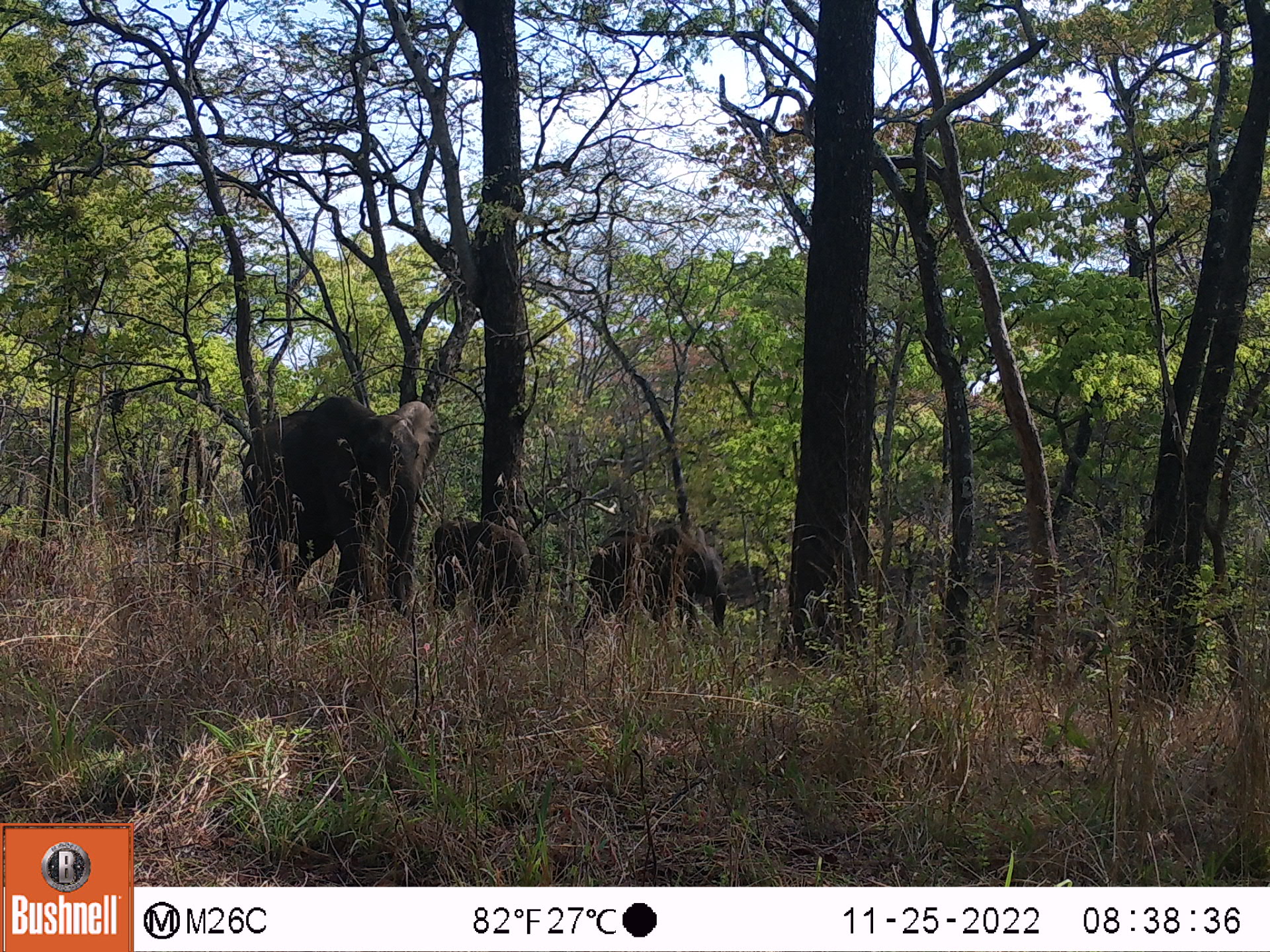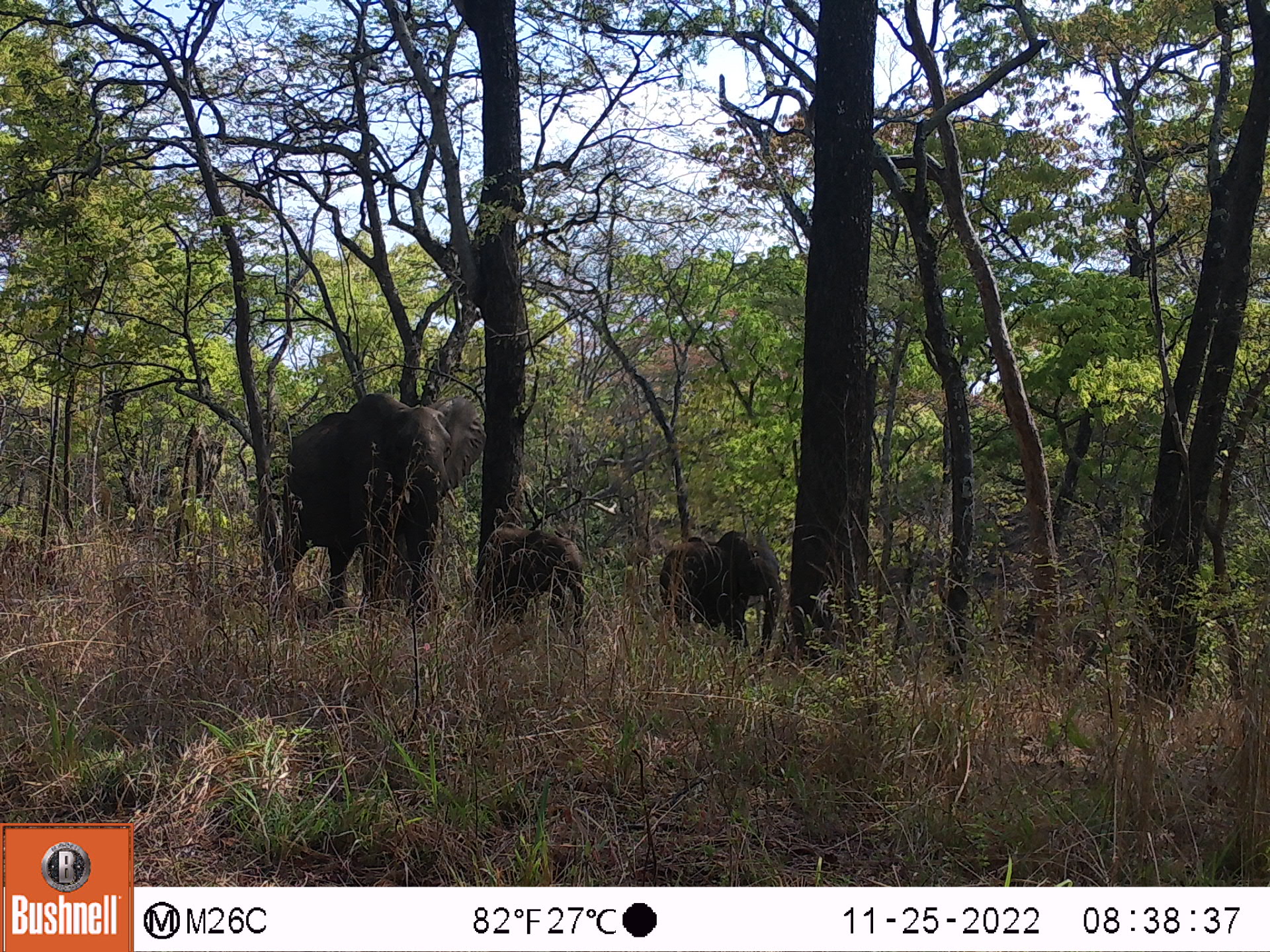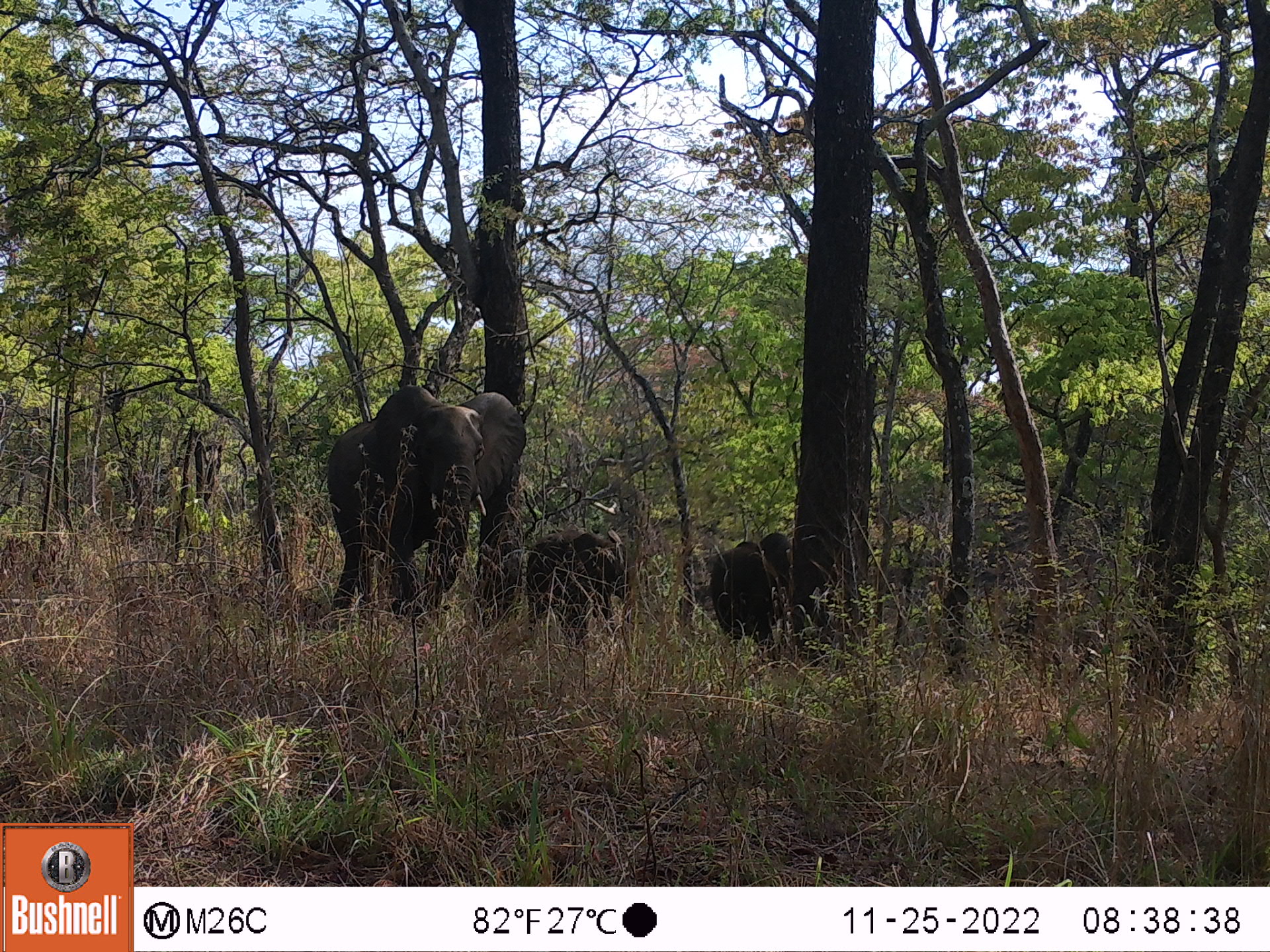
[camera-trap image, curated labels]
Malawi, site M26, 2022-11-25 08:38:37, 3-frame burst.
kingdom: Animalia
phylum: Chordata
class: Mammalia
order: Proboscidea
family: Elephantidae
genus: Loxodonta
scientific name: Loxodonta africana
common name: african savanna elephant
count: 3